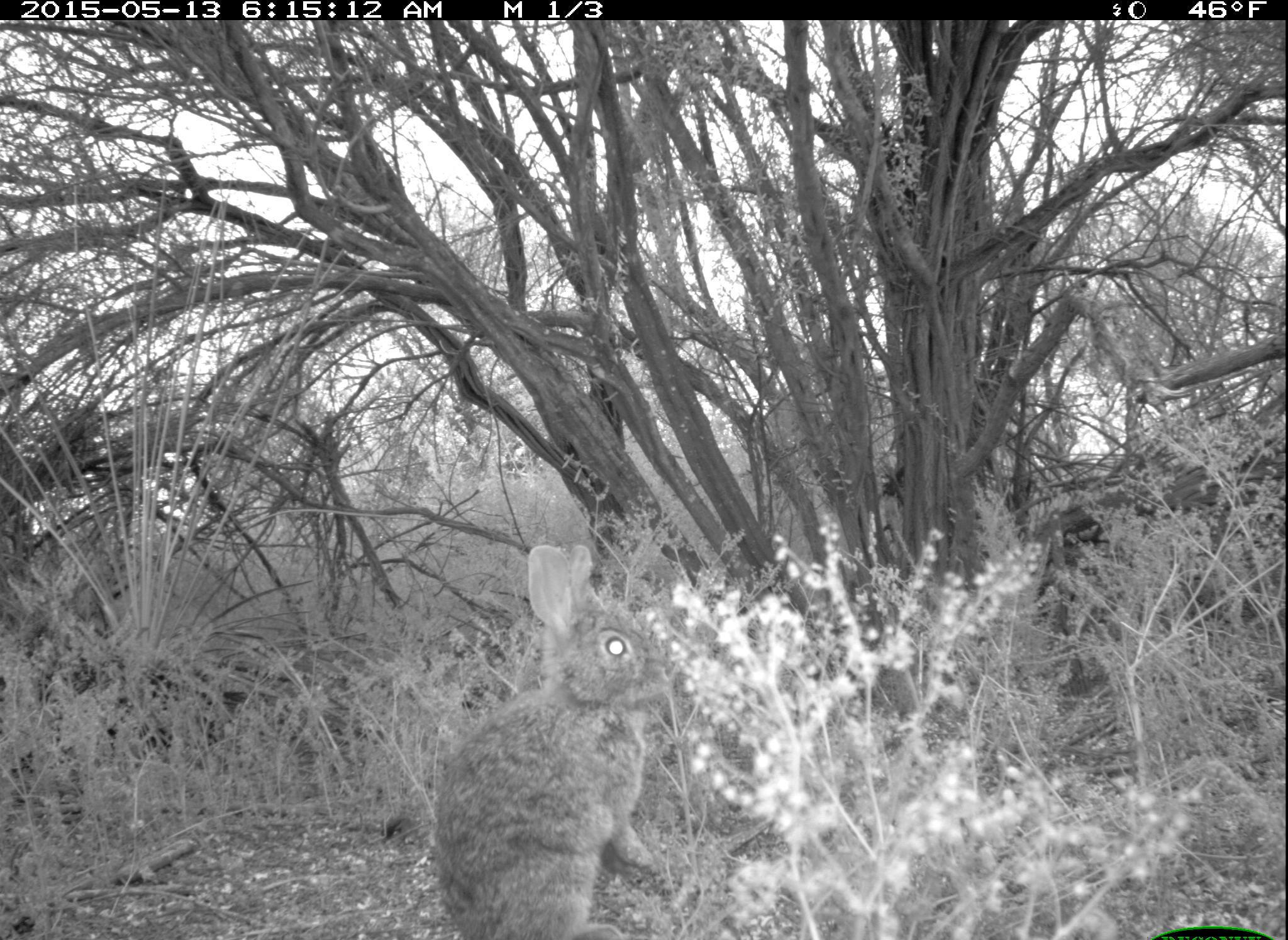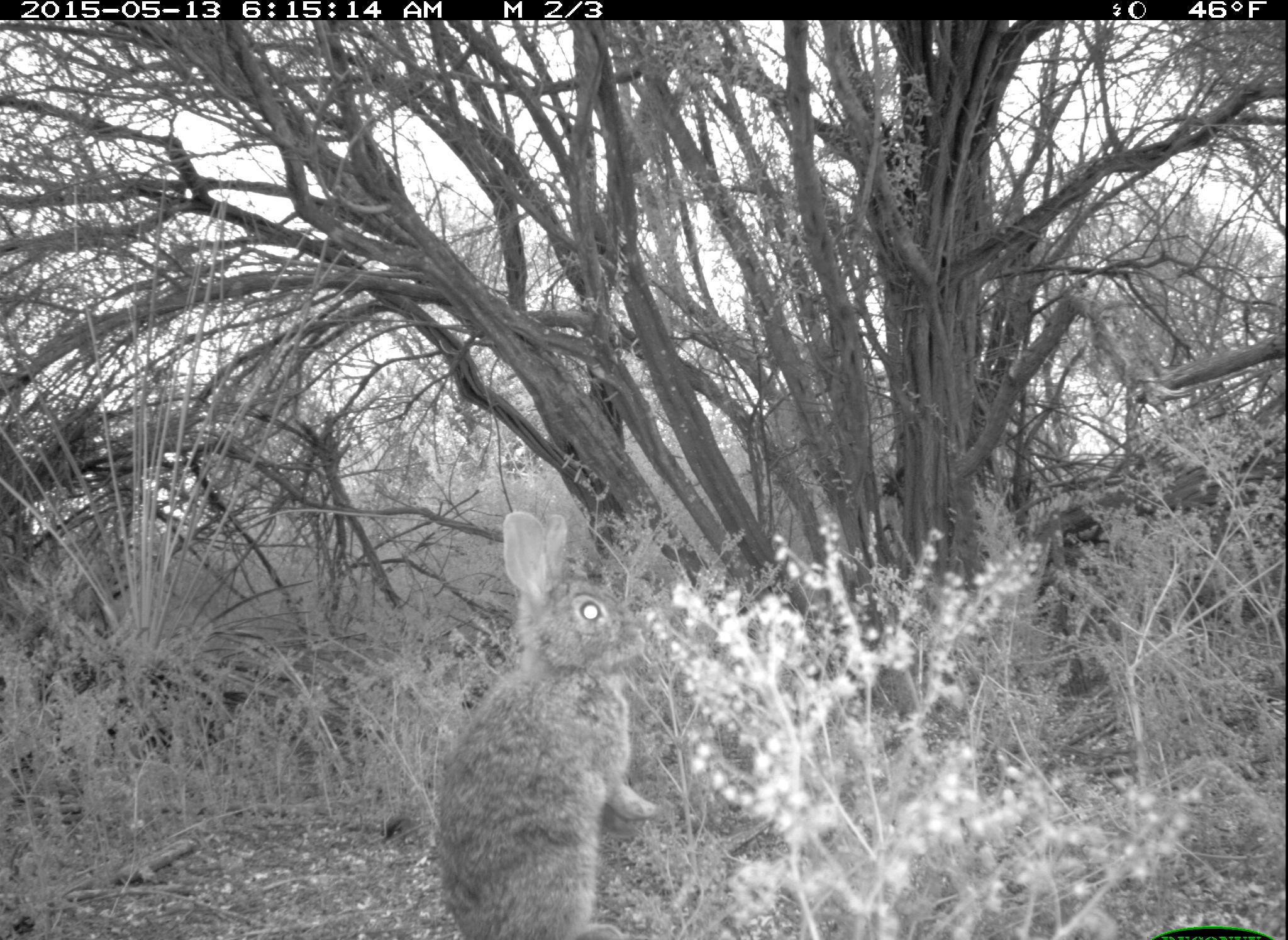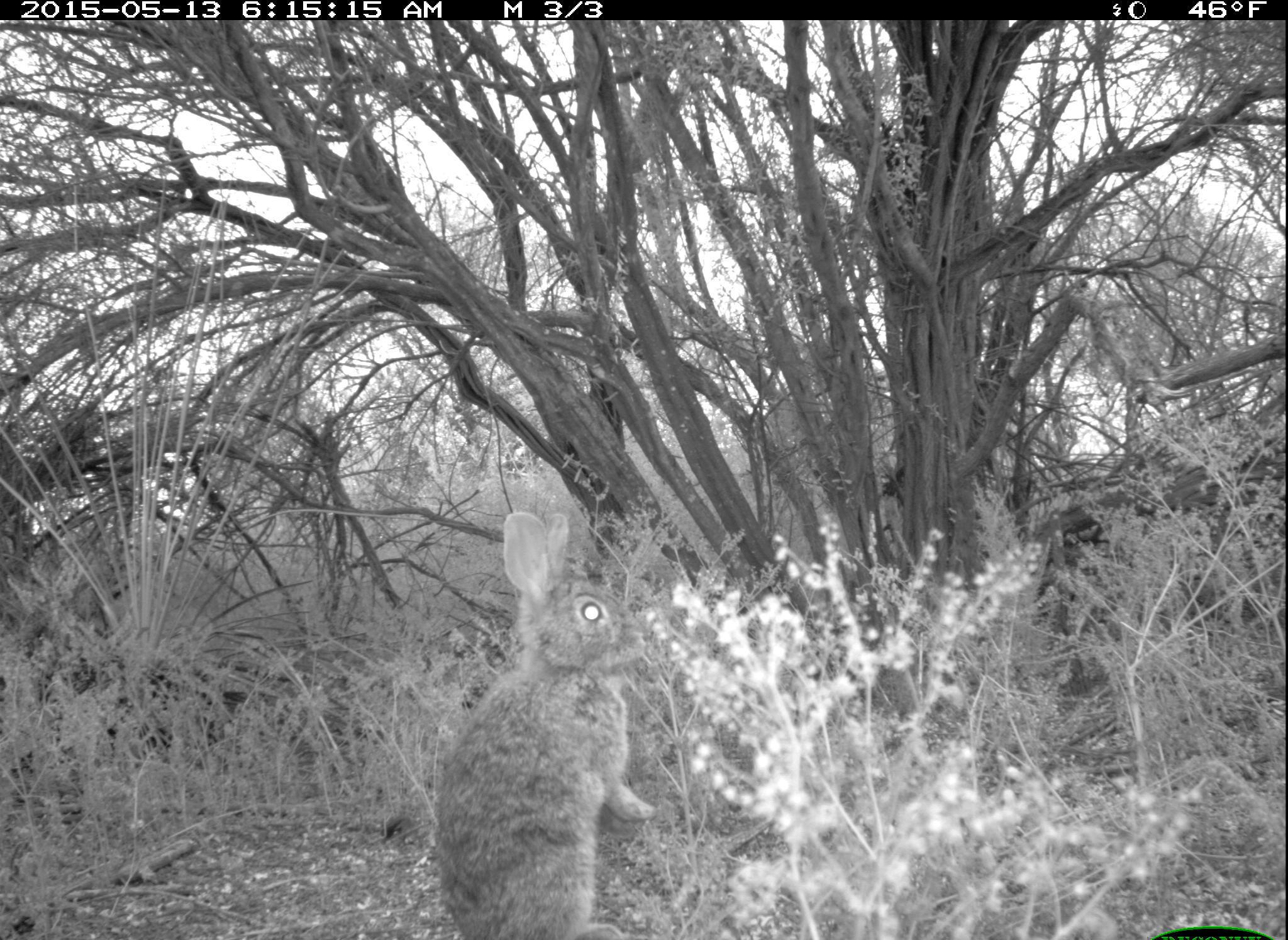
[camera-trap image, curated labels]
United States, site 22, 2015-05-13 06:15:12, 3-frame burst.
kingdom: Animalia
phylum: Chordata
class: Mammalia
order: Lagomorpha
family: Leporidae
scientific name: Leporidae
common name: rabbits and hares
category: rabbit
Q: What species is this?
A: Rabbit (rabbits and hares) (Leporidae).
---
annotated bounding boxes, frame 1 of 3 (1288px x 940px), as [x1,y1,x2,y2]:
rabbit: [429,542,673,939]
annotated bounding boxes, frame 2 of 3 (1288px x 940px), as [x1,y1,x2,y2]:
rabbit: [433,507,659,939]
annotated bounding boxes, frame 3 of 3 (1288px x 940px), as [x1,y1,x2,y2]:
rabbit: [434,506,653,939]